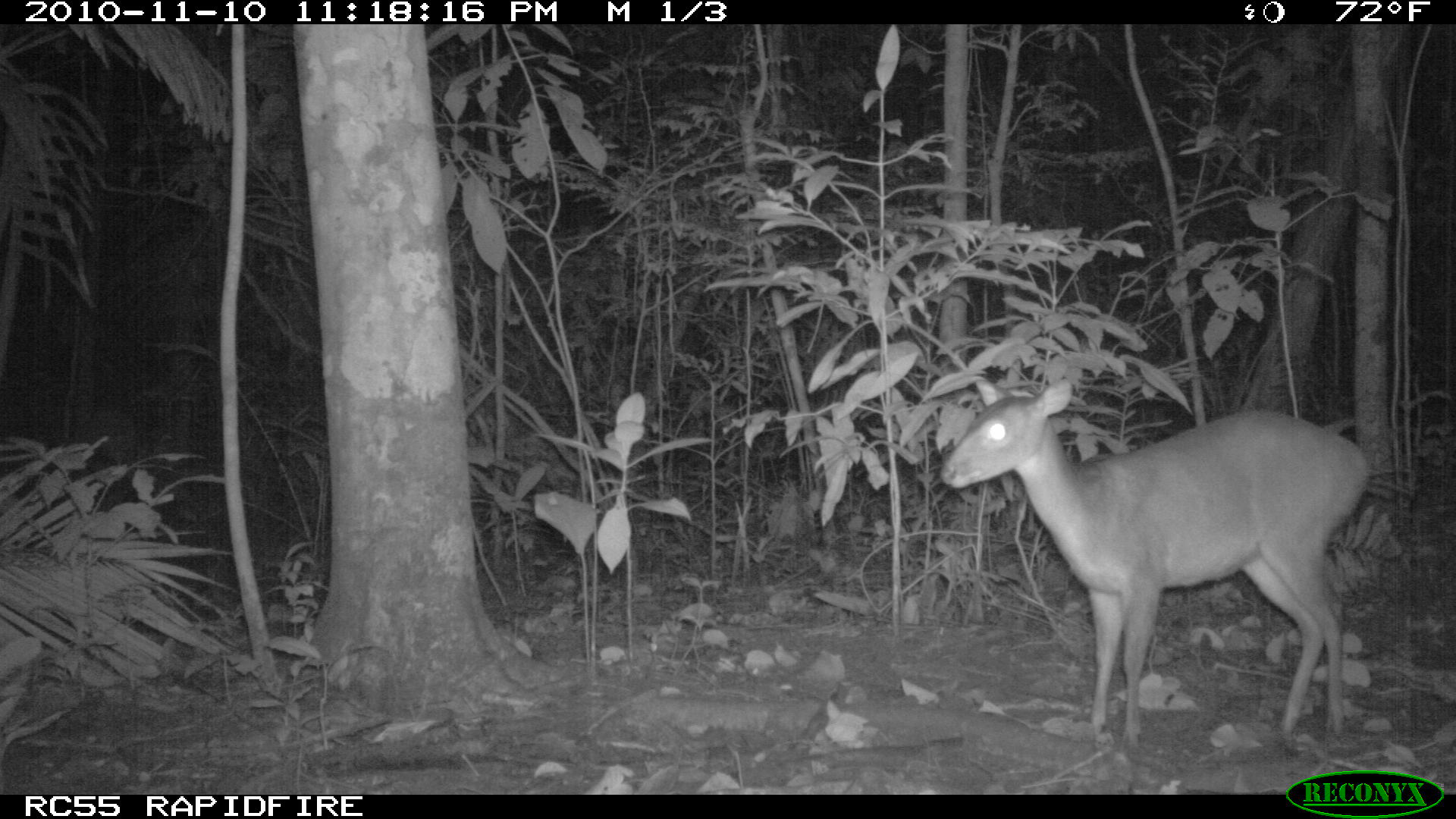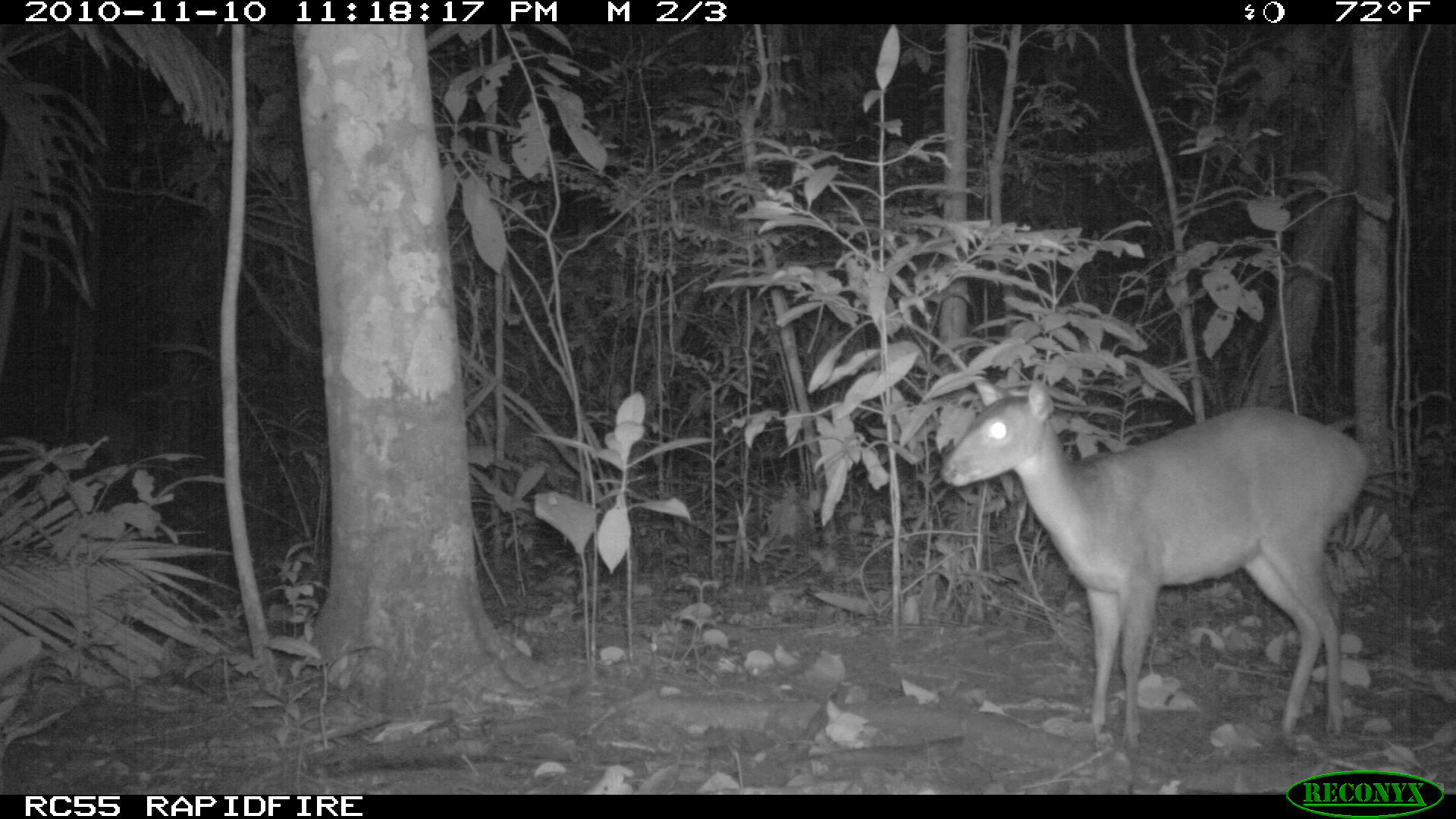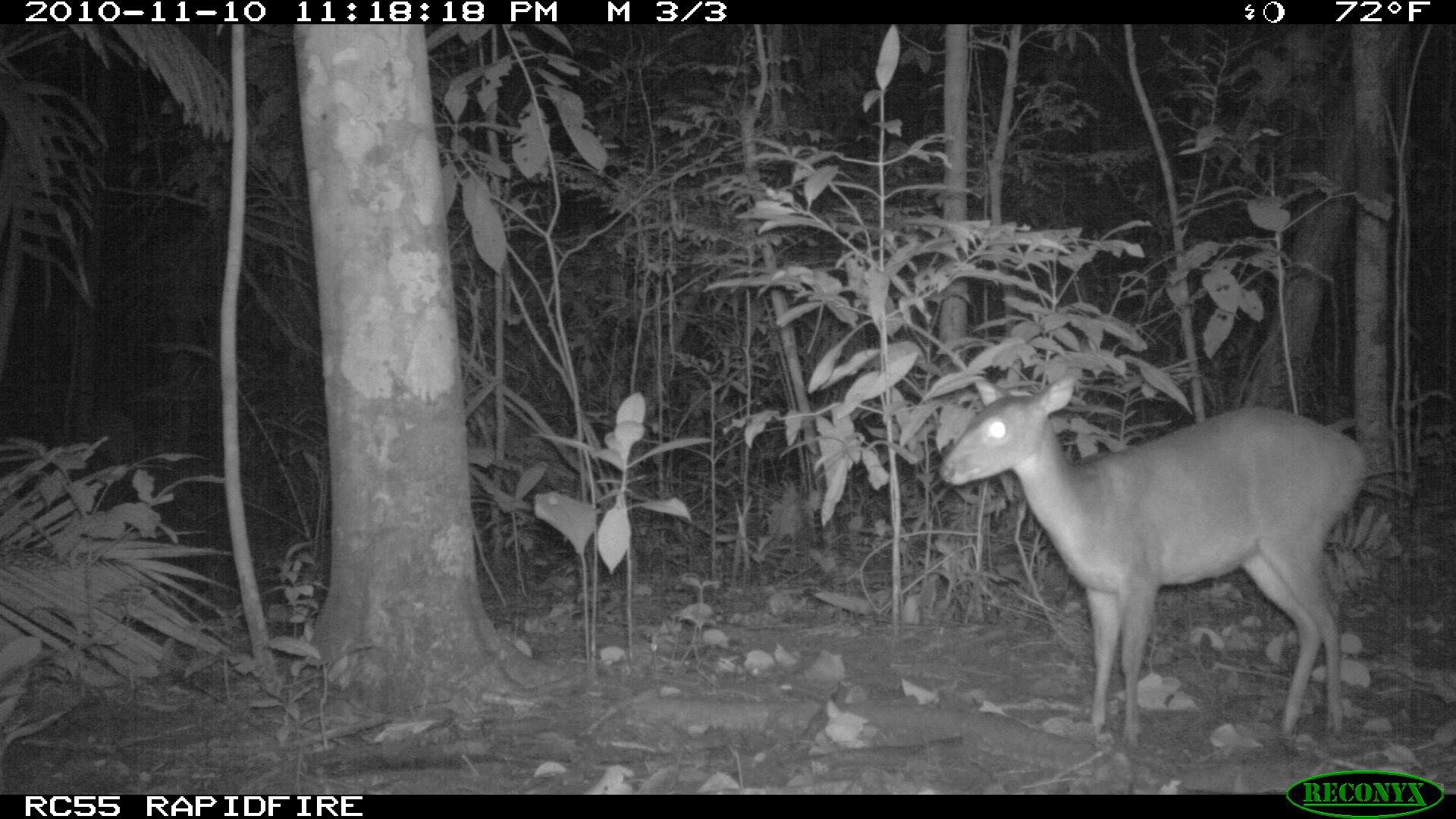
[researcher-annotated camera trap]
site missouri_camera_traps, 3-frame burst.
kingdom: Animalia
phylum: Chordata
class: Mammalia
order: Artiodactyla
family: Cervidae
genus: Odocoileus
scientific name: Odocoileus virginianus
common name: white-tailed deer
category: white tailed deer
White tailed deer (white-tailed deer) (Odocoileus virginianus). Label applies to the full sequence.